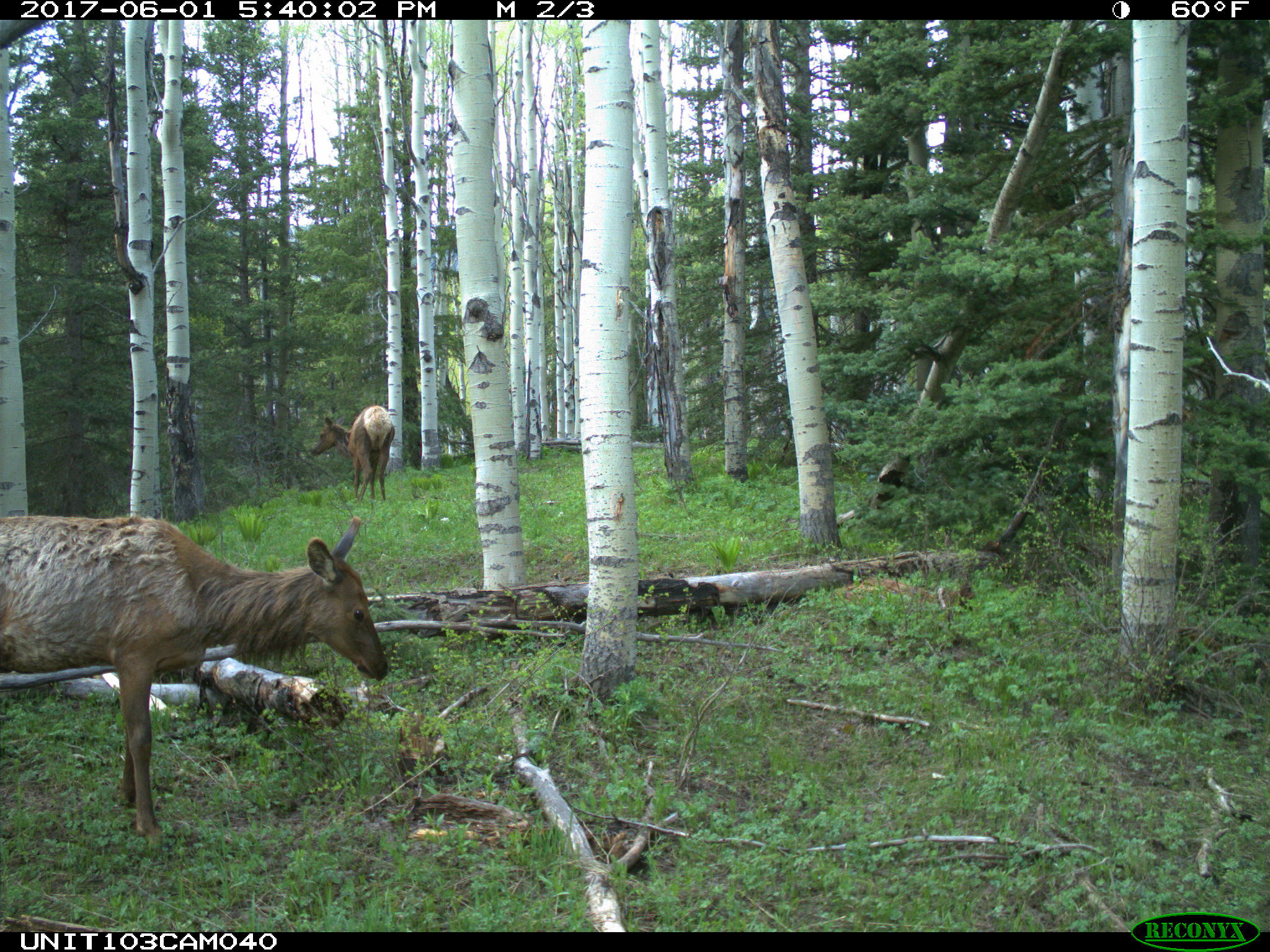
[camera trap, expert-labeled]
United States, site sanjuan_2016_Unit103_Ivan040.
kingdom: Animalia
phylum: Chordata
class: Mammalia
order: Artiodactyla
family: Cervidae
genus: Cervus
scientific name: Cervus elaphus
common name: red deer